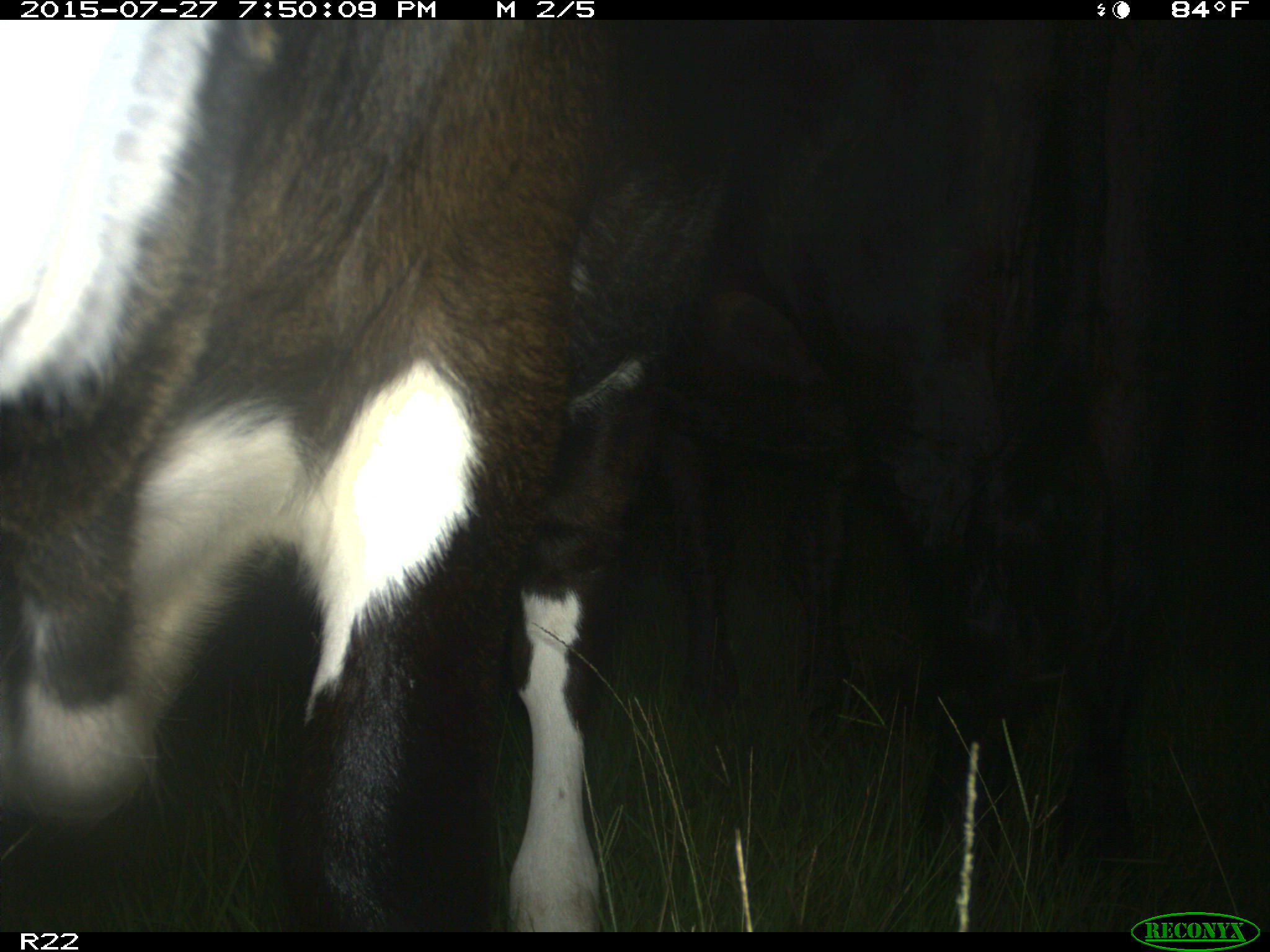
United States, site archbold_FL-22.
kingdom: Animalia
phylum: Chordata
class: Mammalia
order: Artiodactyla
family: Bovidae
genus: Bos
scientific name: Bos taurus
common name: domestic cow